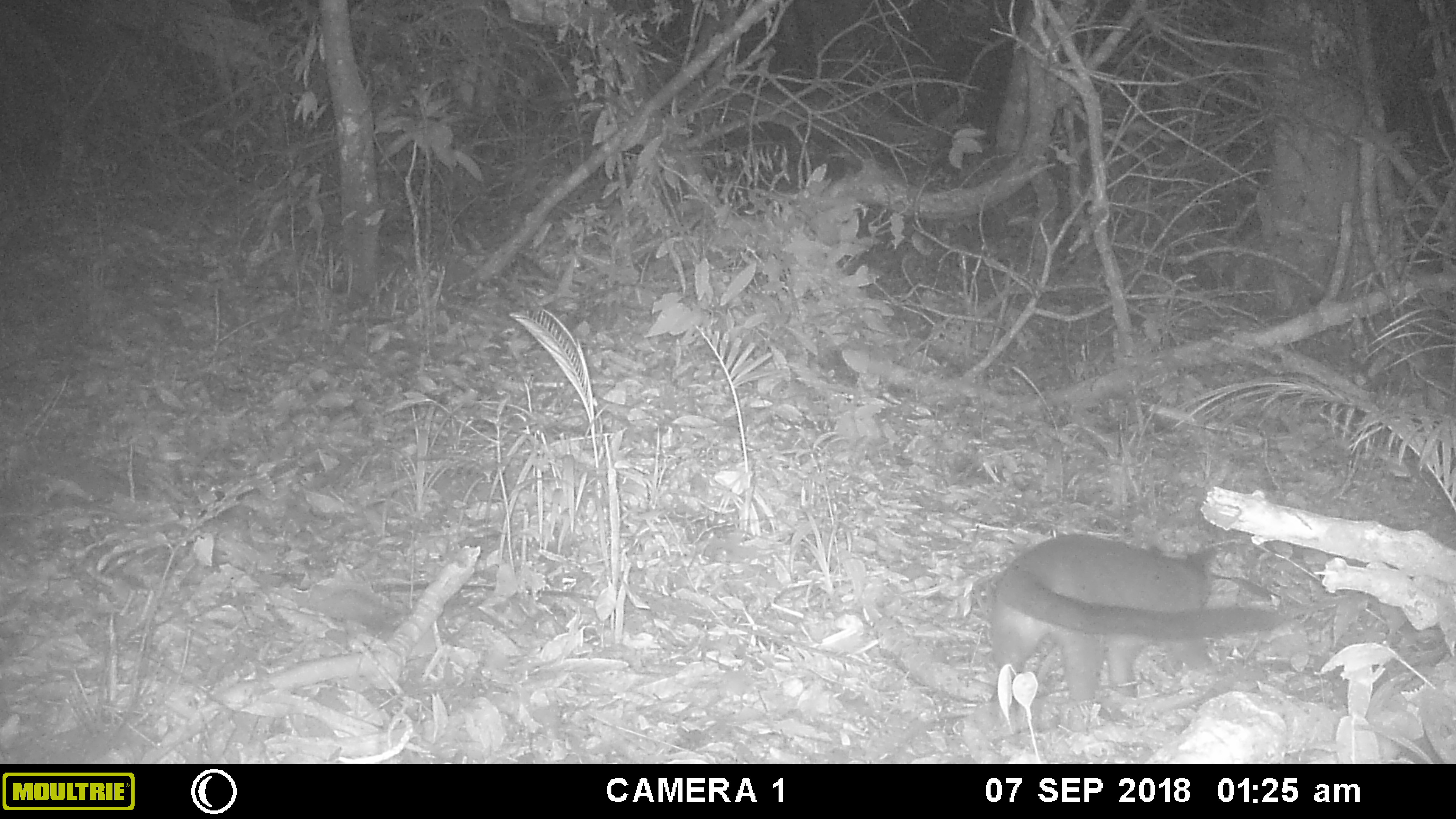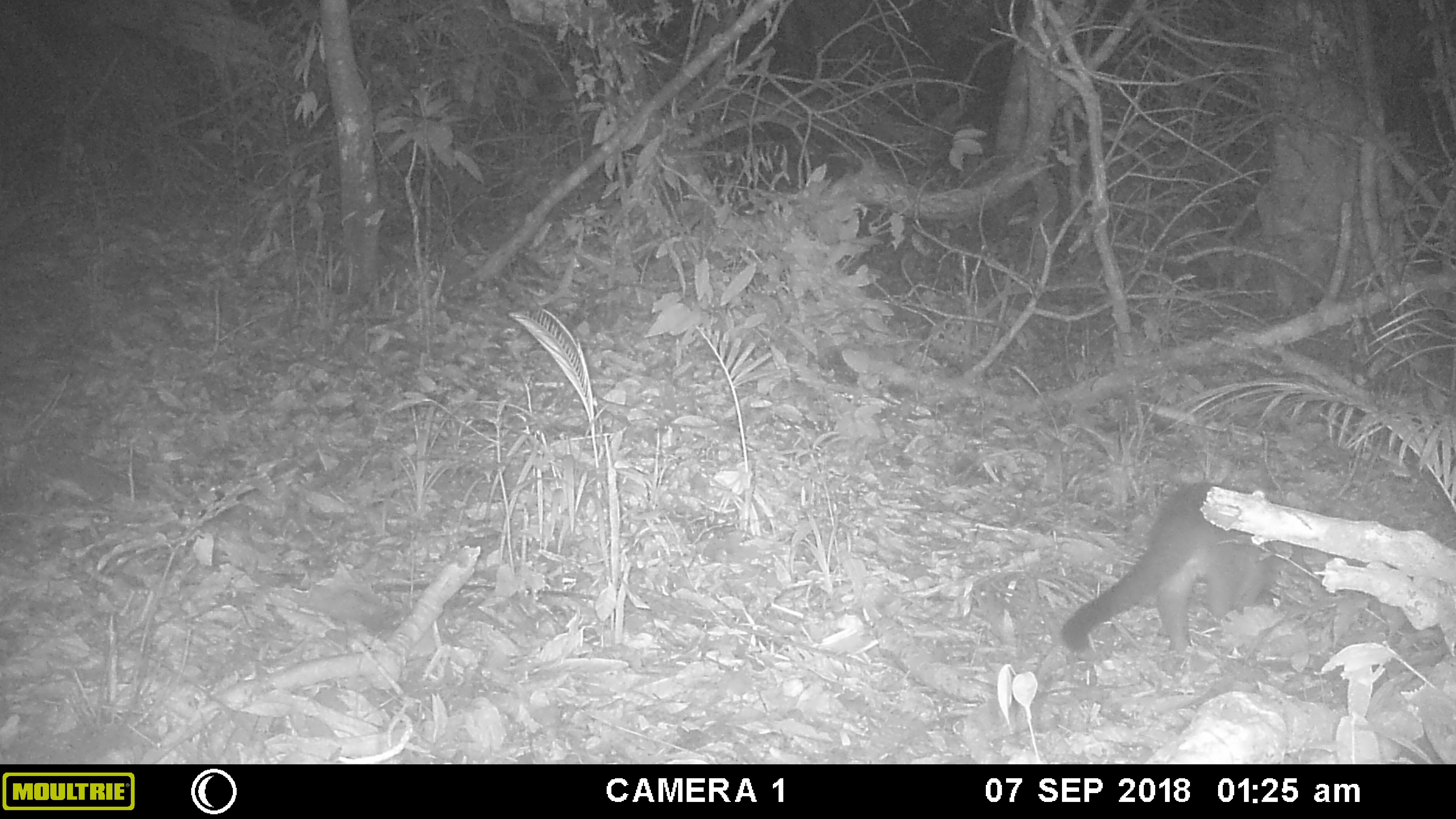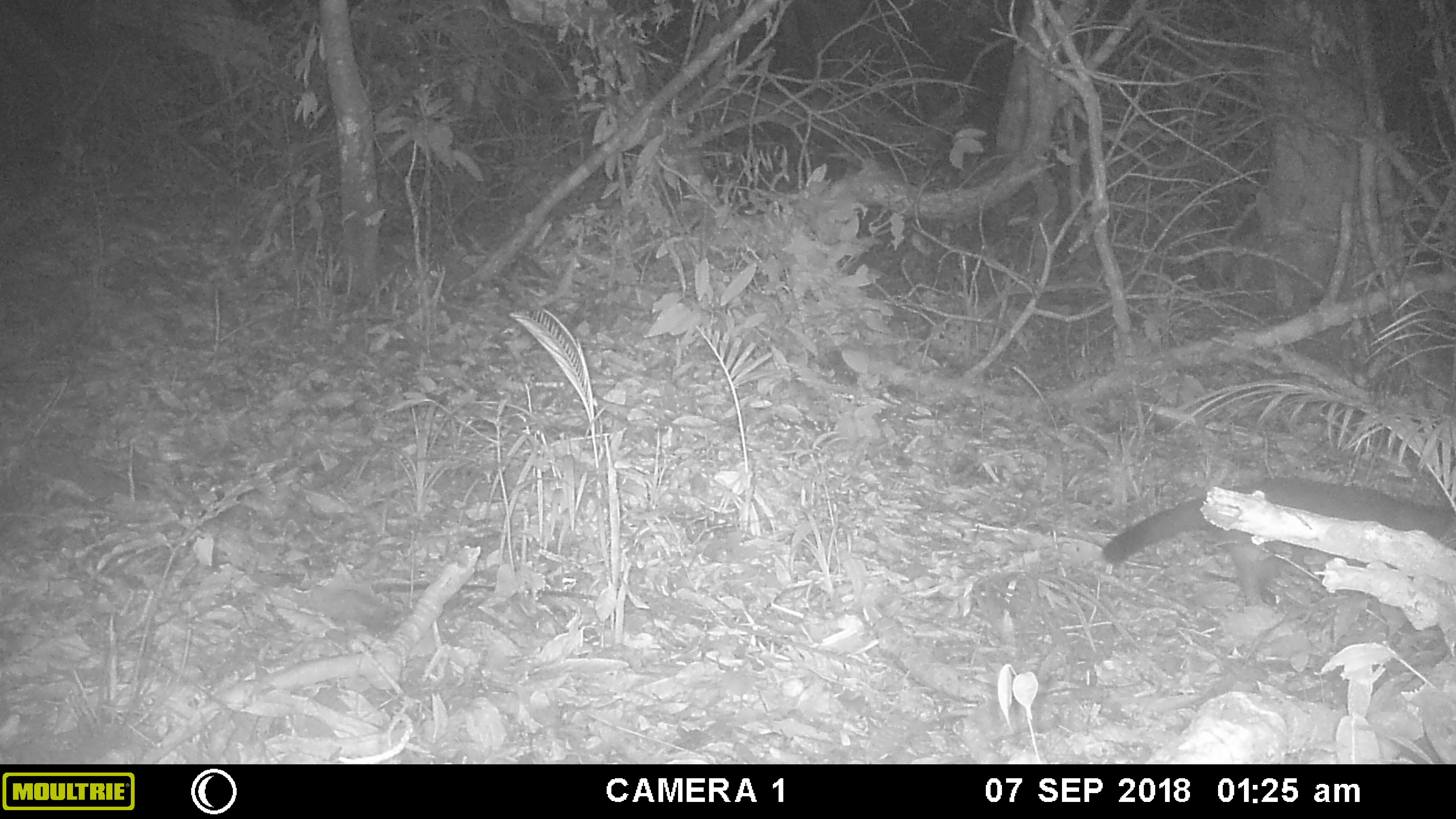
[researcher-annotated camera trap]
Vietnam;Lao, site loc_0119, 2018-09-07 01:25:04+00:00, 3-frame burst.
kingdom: Animalia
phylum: Chordata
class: Mammalia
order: Carnivora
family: Viverridae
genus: Paguma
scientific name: Paguma larvata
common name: masked palm civet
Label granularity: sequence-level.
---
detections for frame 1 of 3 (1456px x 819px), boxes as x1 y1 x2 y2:
masked palm civet: 989 532 1285 704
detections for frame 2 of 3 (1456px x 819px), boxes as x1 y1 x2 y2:
masked palm civet: 1058 480 1311 662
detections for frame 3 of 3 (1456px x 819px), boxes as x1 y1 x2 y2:
masked palm civet: 1101 474 1456 607